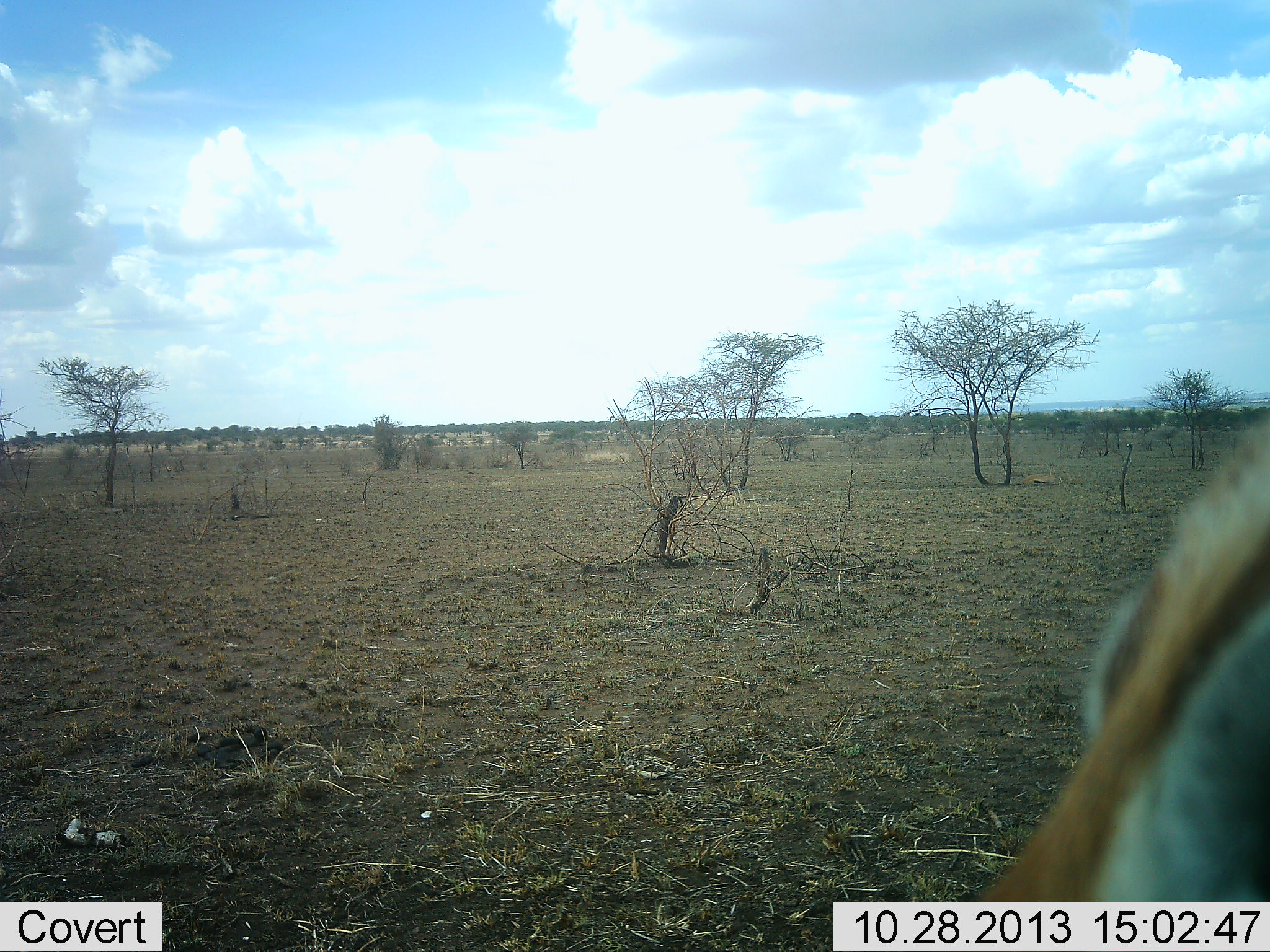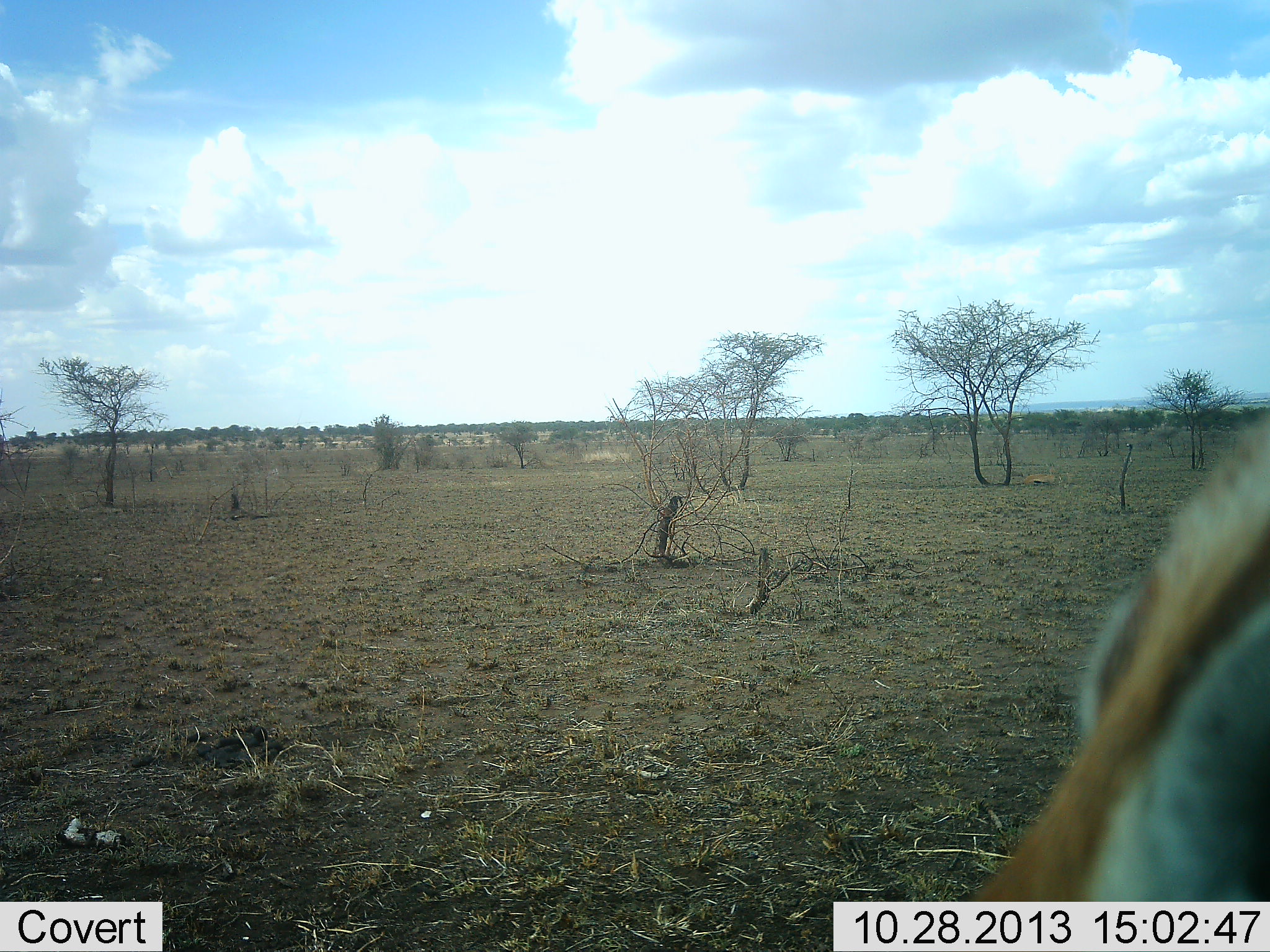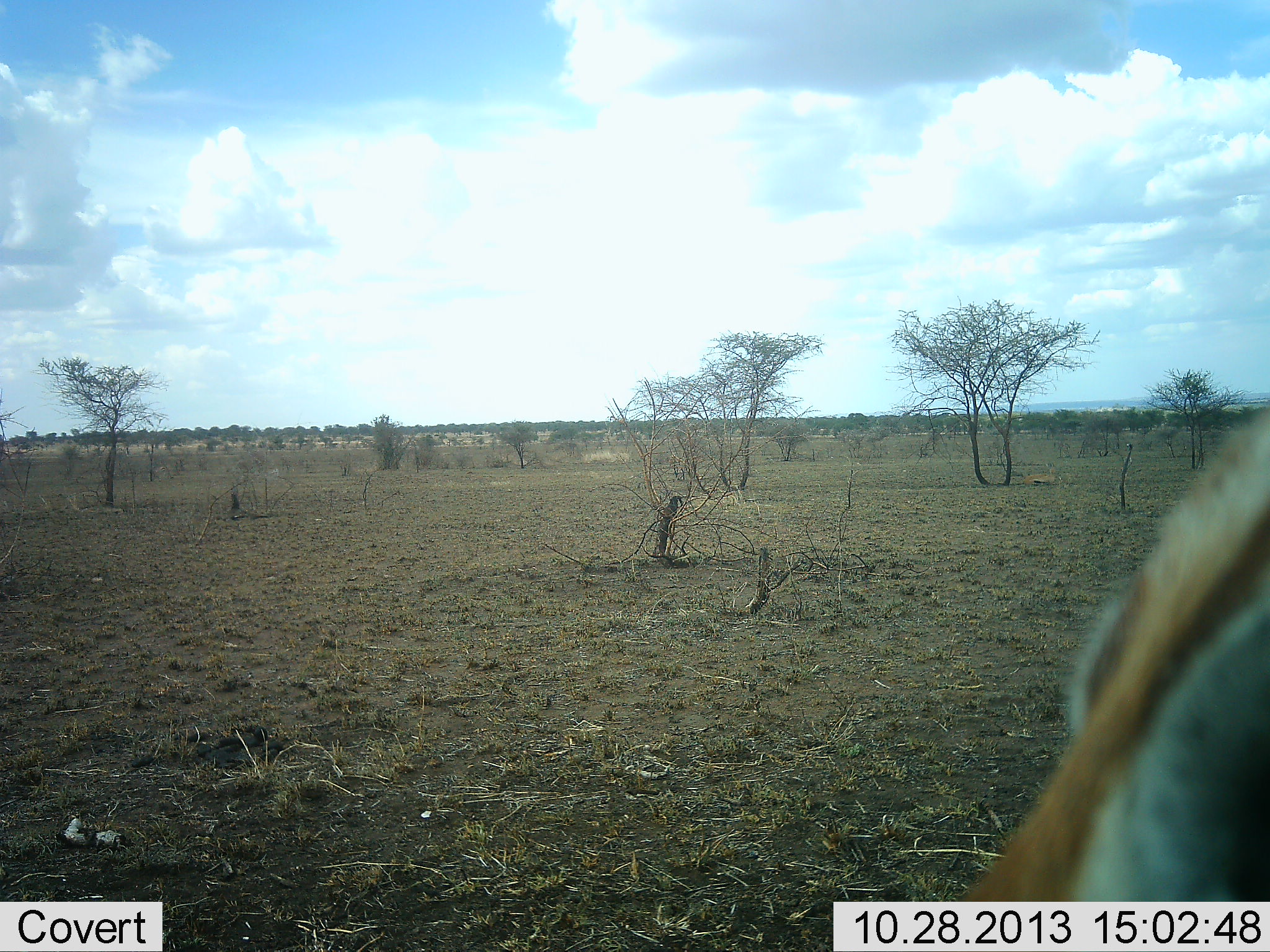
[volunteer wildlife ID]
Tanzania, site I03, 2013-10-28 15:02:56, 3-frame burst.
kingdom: Animalia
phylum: Chordata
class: Mammalia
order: Artiodactyla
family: Bovidae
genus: Eudorcas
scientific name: Eudorcas thomsonii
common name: thomson's gazelle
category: gazellethomsons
Gazellethomsons (thomson's gazelle) (Eudorcas thomsonii), count 1. Behavior (volunteer vote fractions): standing 67%, resting 11%, moving 11%, interacting 0%. Young present (vote fraction): 0%. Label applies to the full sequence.